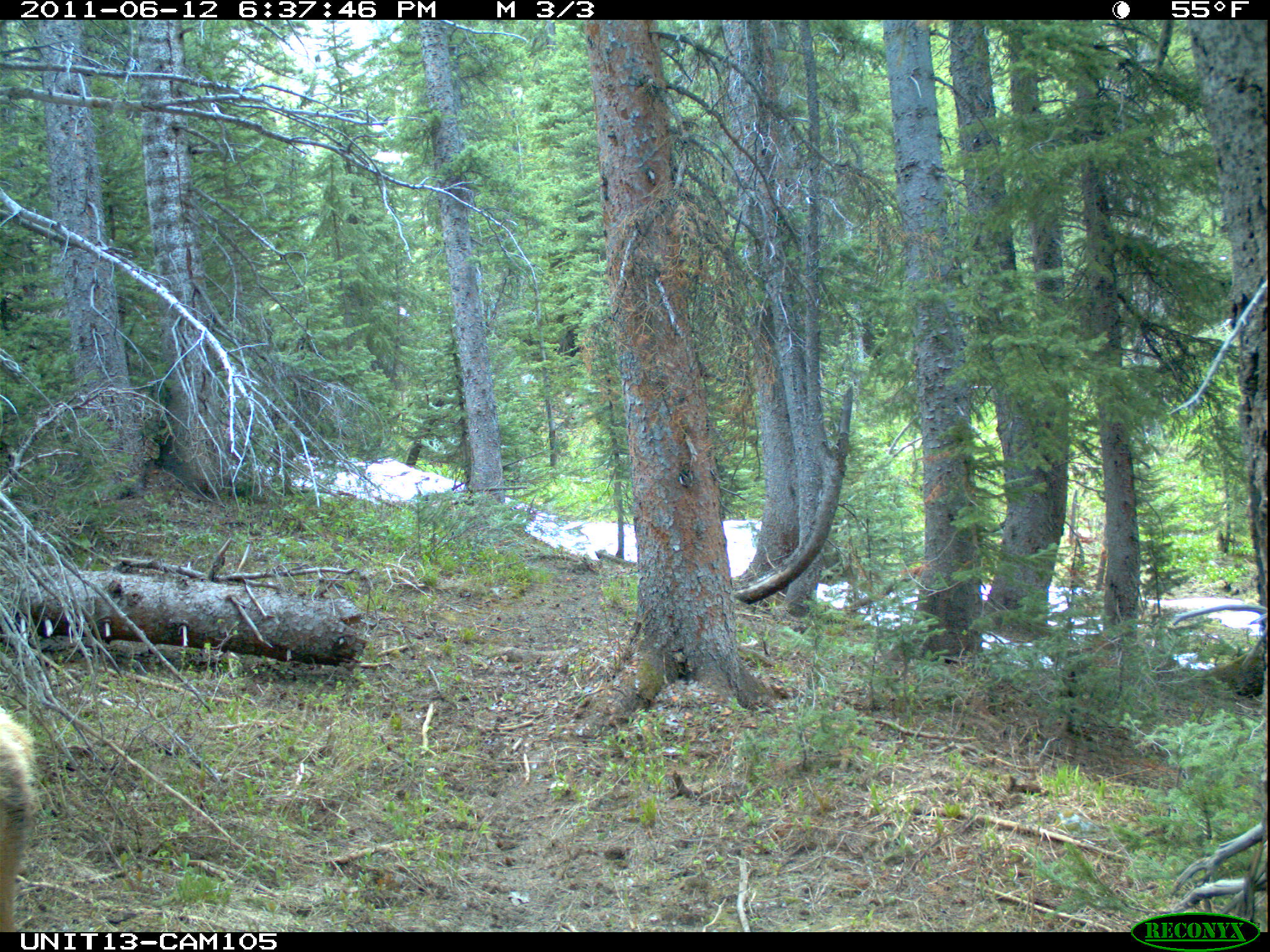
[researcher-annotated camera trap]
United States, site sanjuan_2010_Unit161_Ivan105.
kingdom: Animalia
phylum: Chordata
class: Mammalia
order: Artiodactyla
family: Cervidae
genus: Cervus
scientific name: Cervus elaphus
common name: red deer